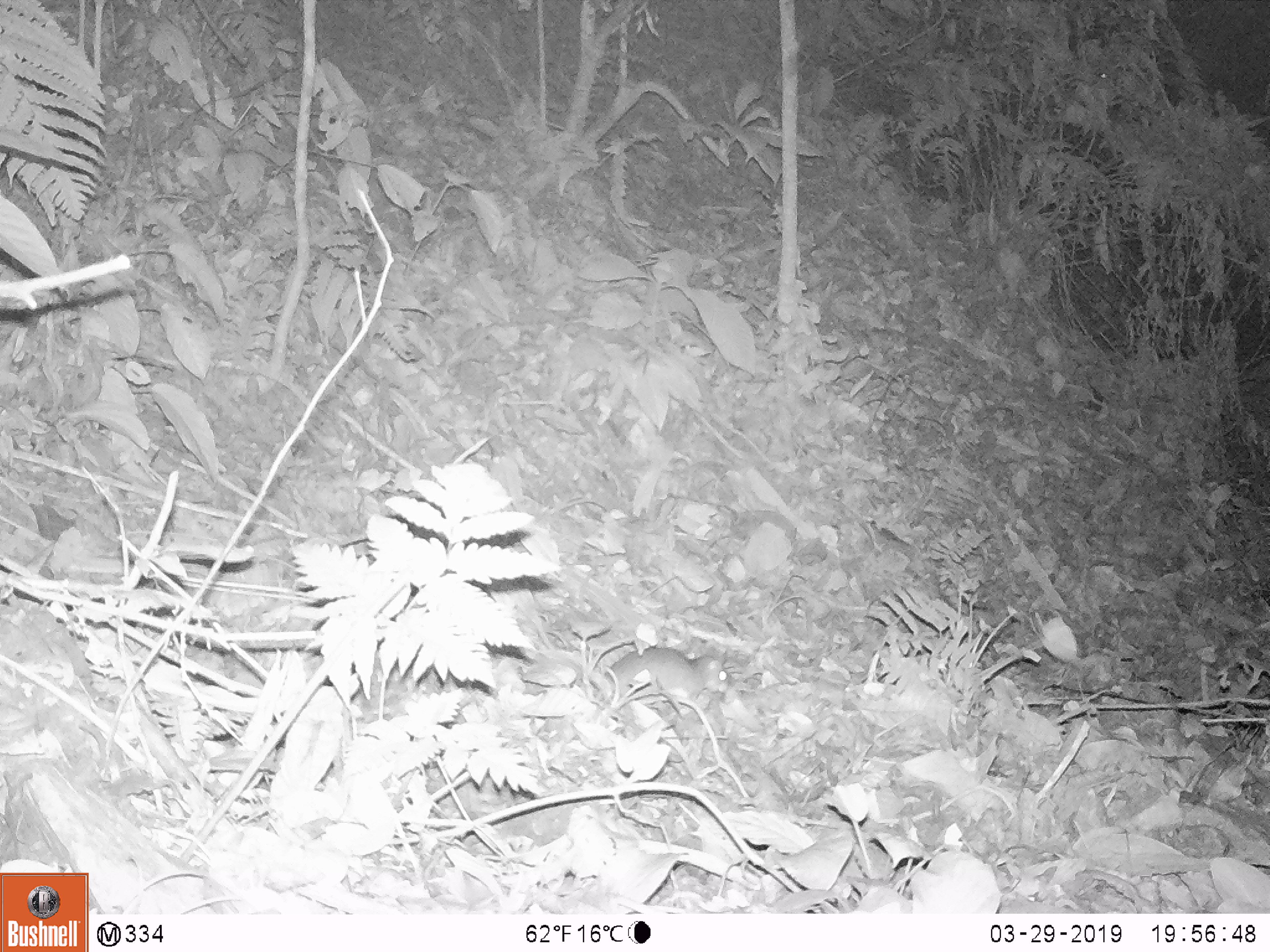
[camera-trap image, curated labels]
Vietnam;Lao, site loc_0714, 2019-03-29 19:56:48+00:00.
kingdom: Animalia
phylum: Chordata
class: Mammalia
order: Rodentia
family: Muridae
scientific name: Muridae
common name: old-world mice and rats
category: unidentified murid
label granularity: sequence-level